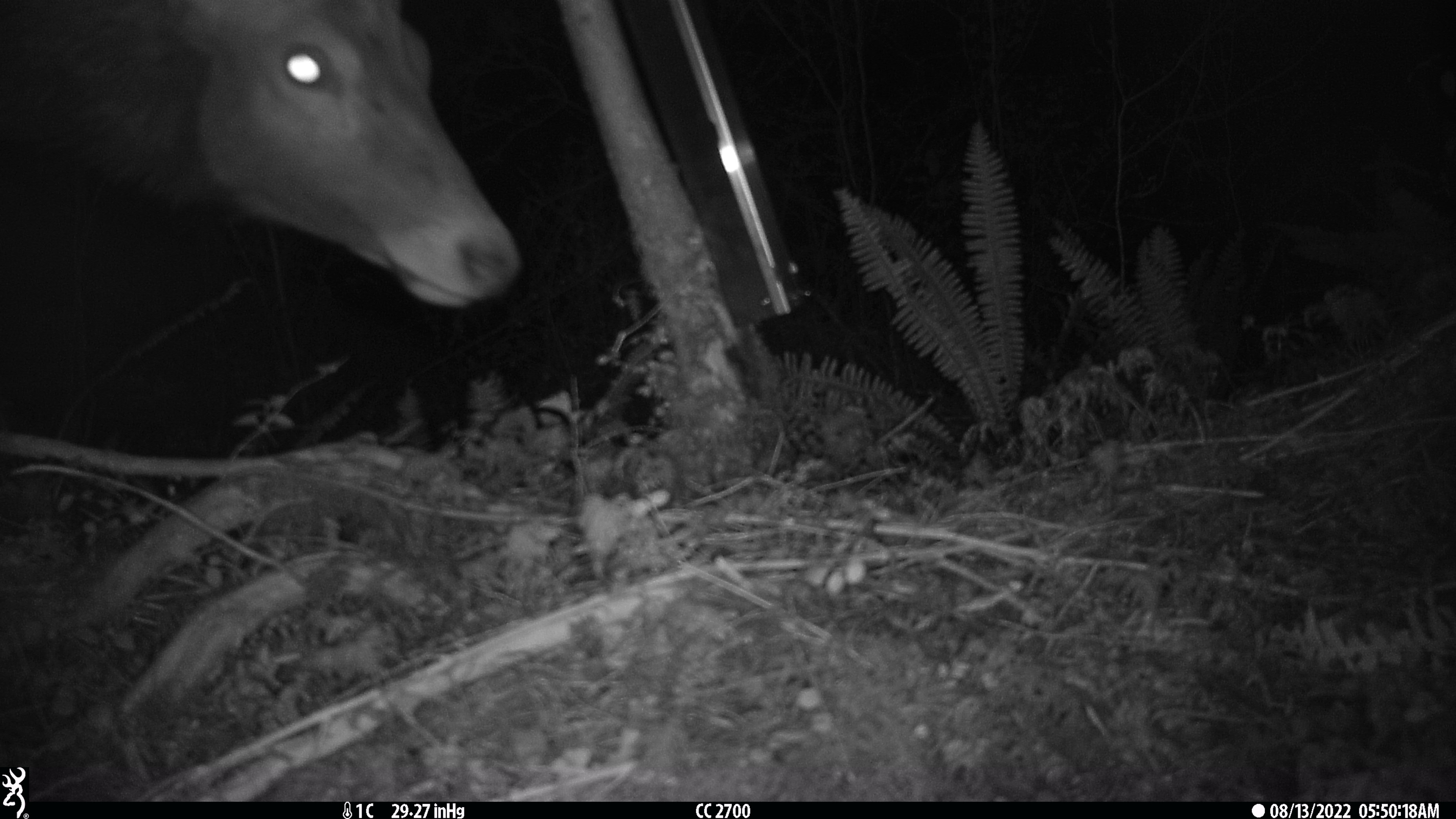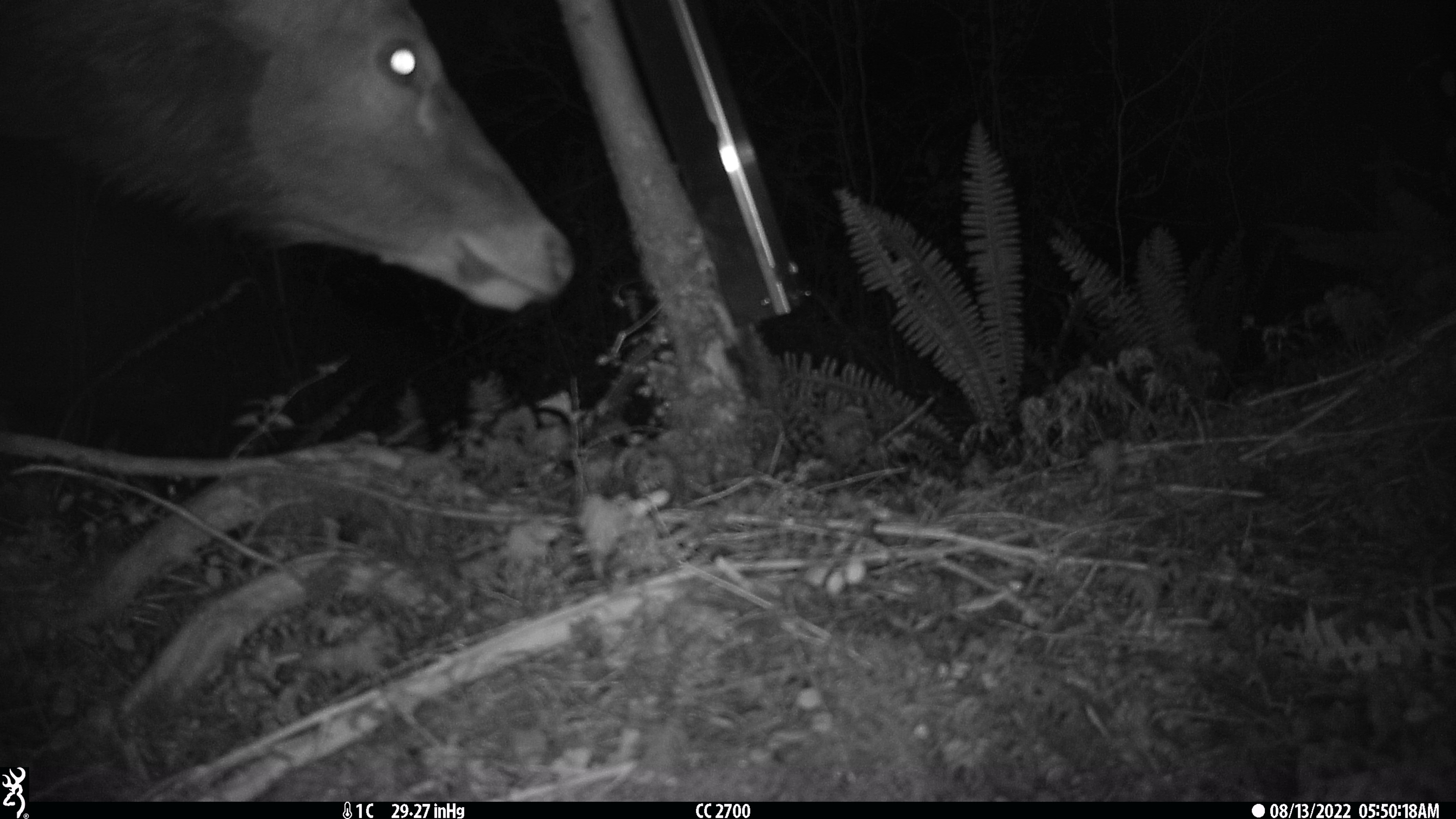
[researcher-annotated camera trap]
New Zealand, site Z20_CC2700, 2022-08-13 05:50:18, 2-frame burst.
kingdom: Animalia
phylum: Chordata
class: Mammalia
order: Artiodactyla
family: Cervidae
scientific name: Cervidae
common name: deer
Deer (Cervidae).